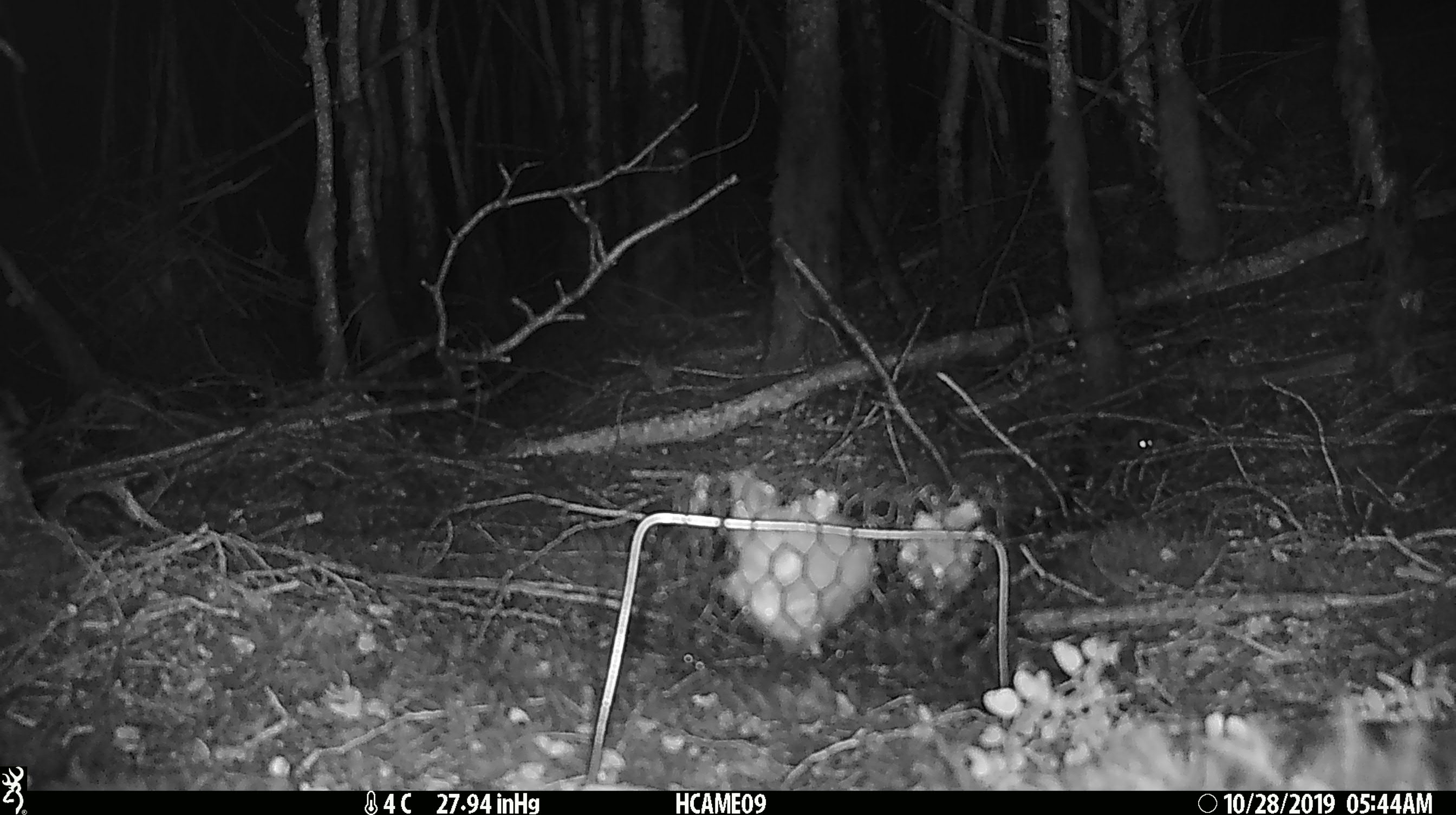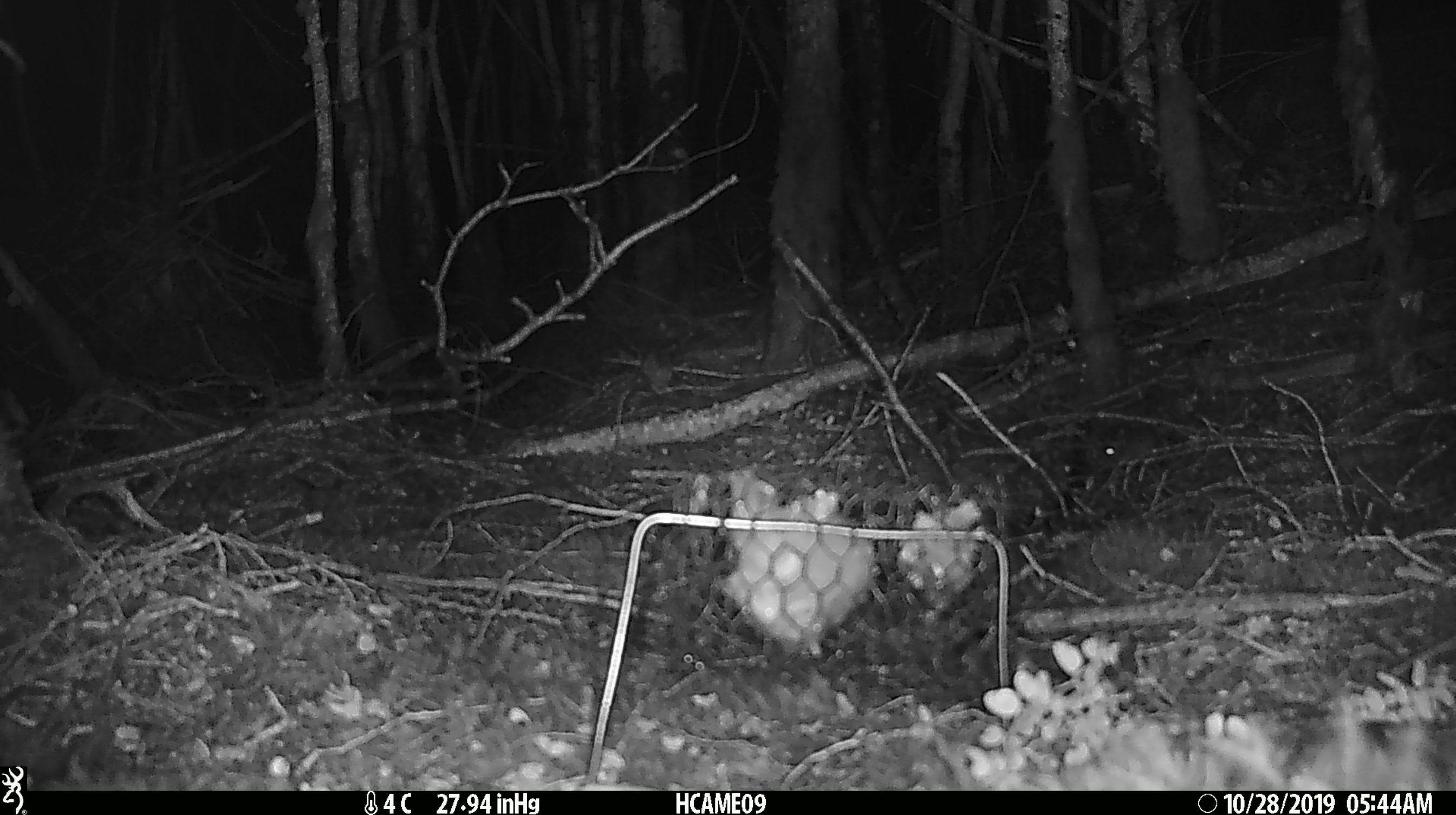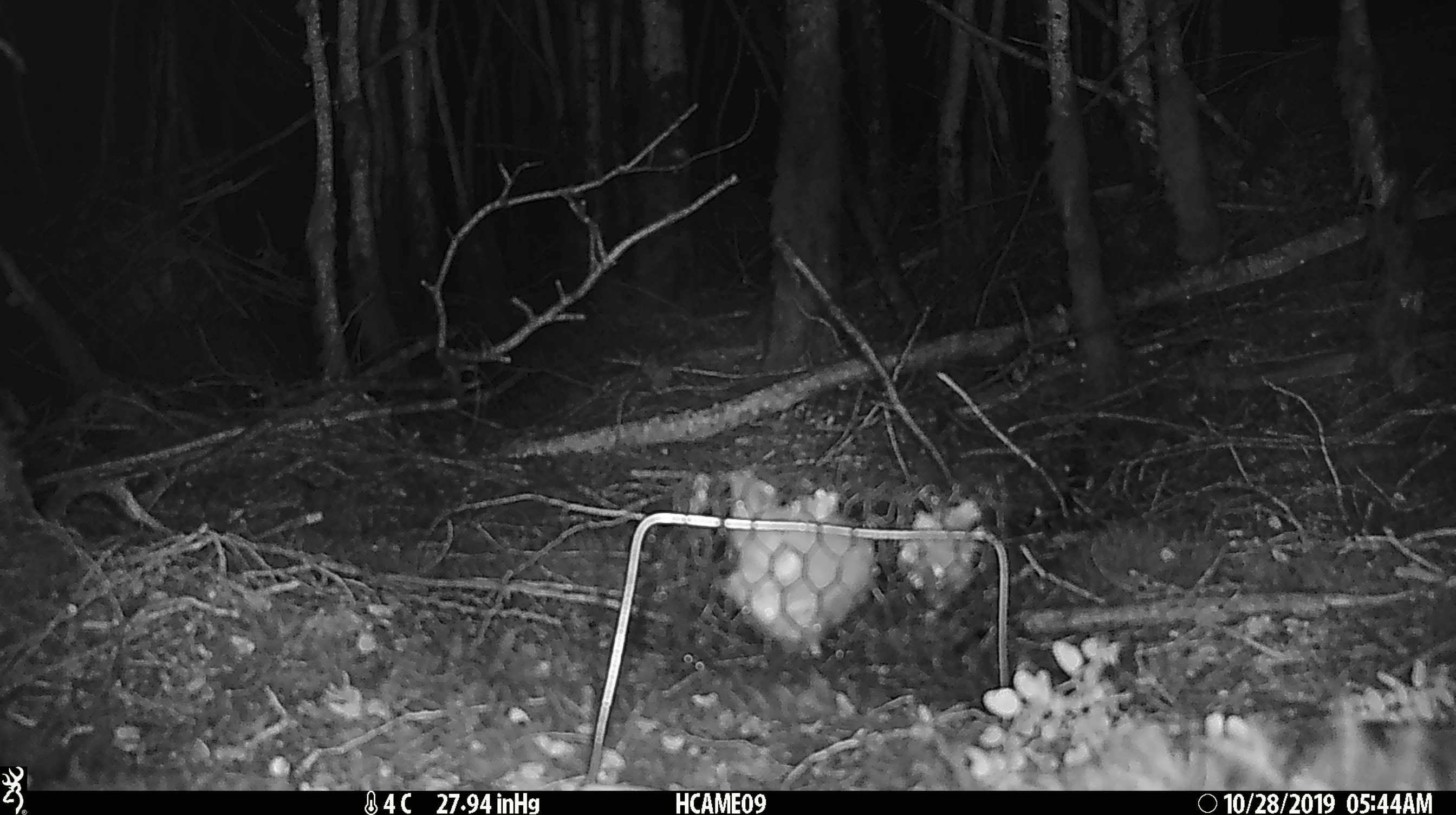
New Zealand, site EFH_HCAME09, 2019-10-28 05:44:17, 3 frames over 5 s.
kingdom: Animalia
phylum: Chordata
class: Mammalia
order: Rodentia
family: Muridae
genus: Mus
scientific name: Mus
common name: mouse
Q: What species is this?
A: Mouse (Mus).